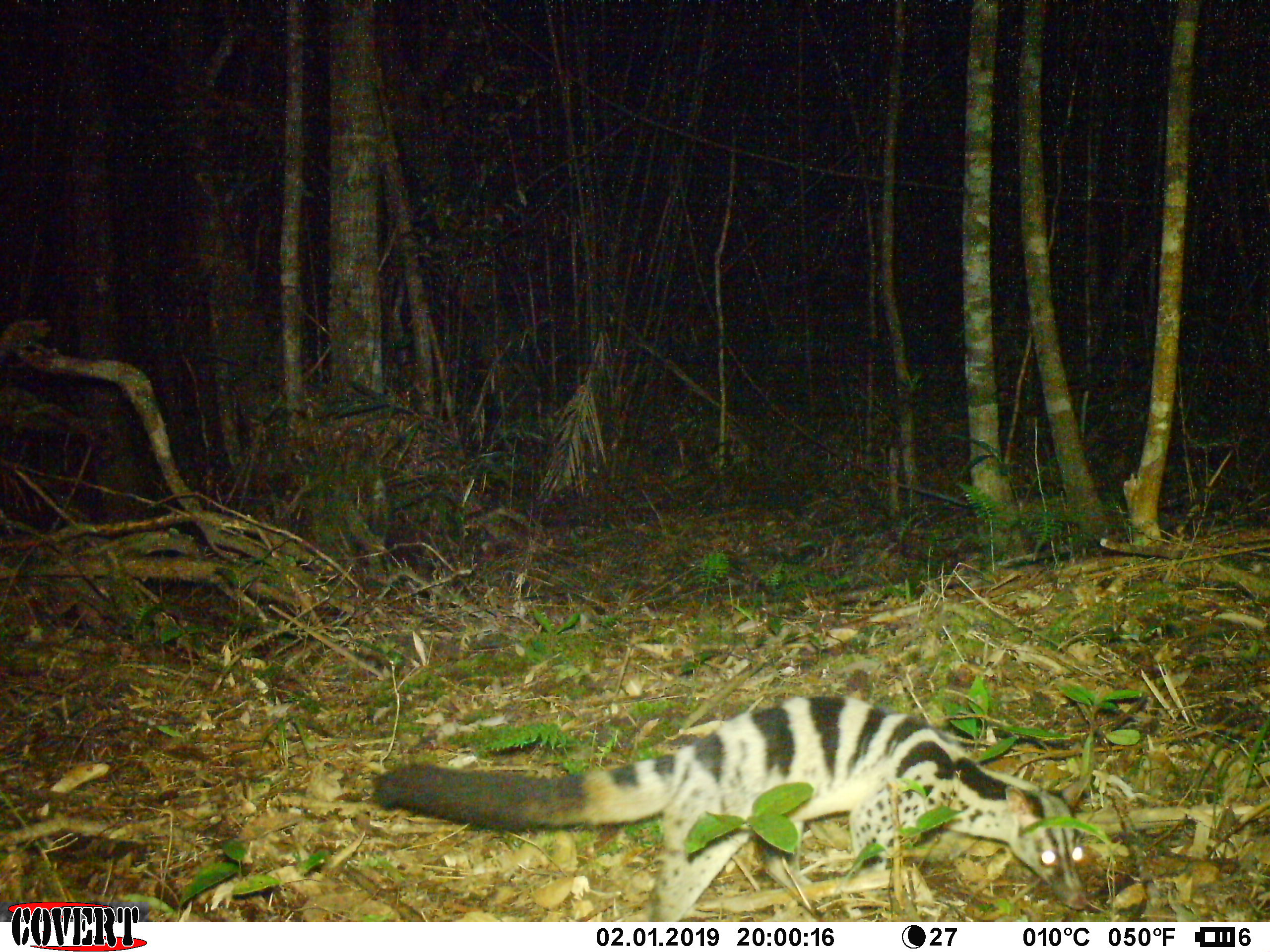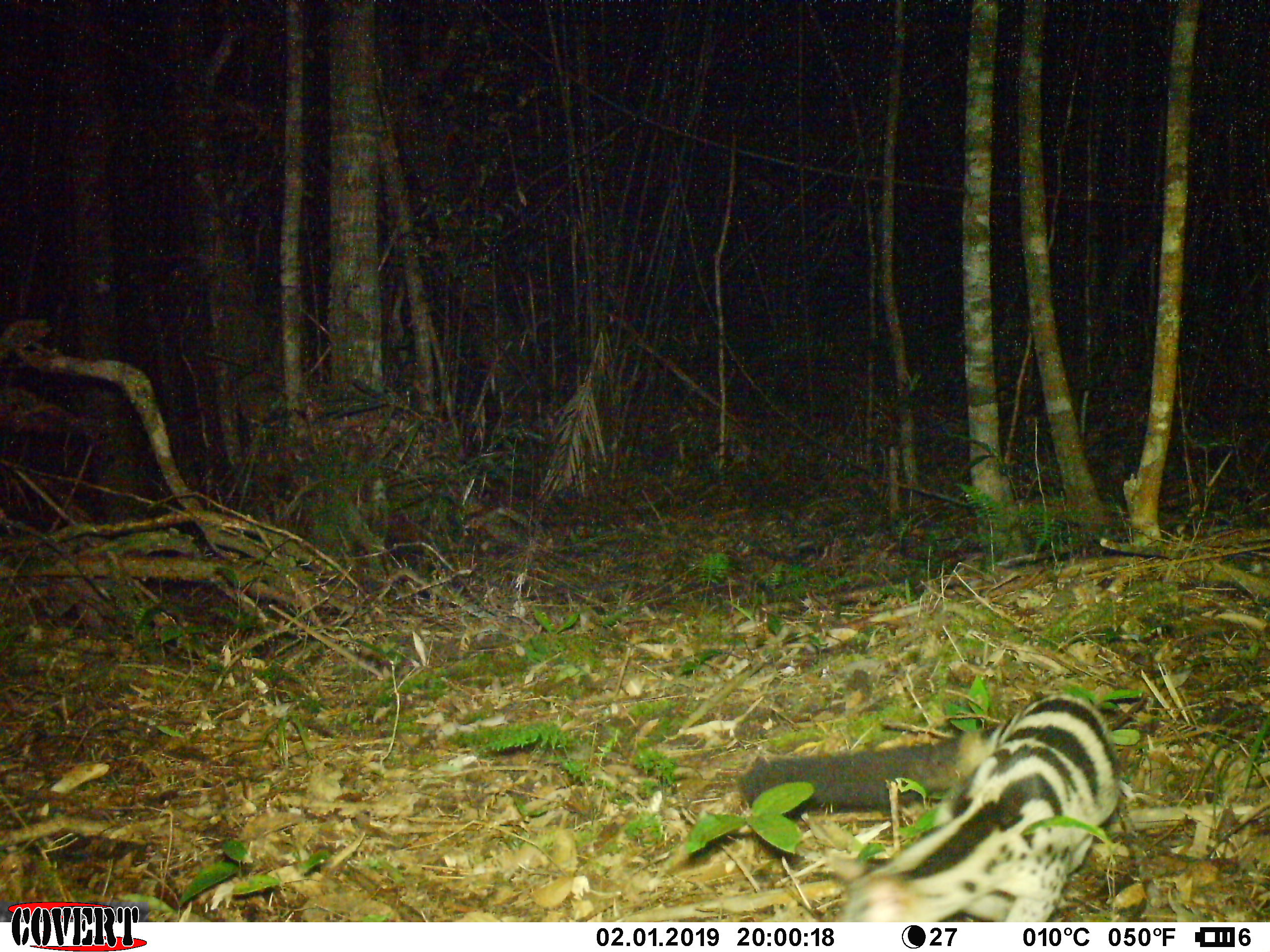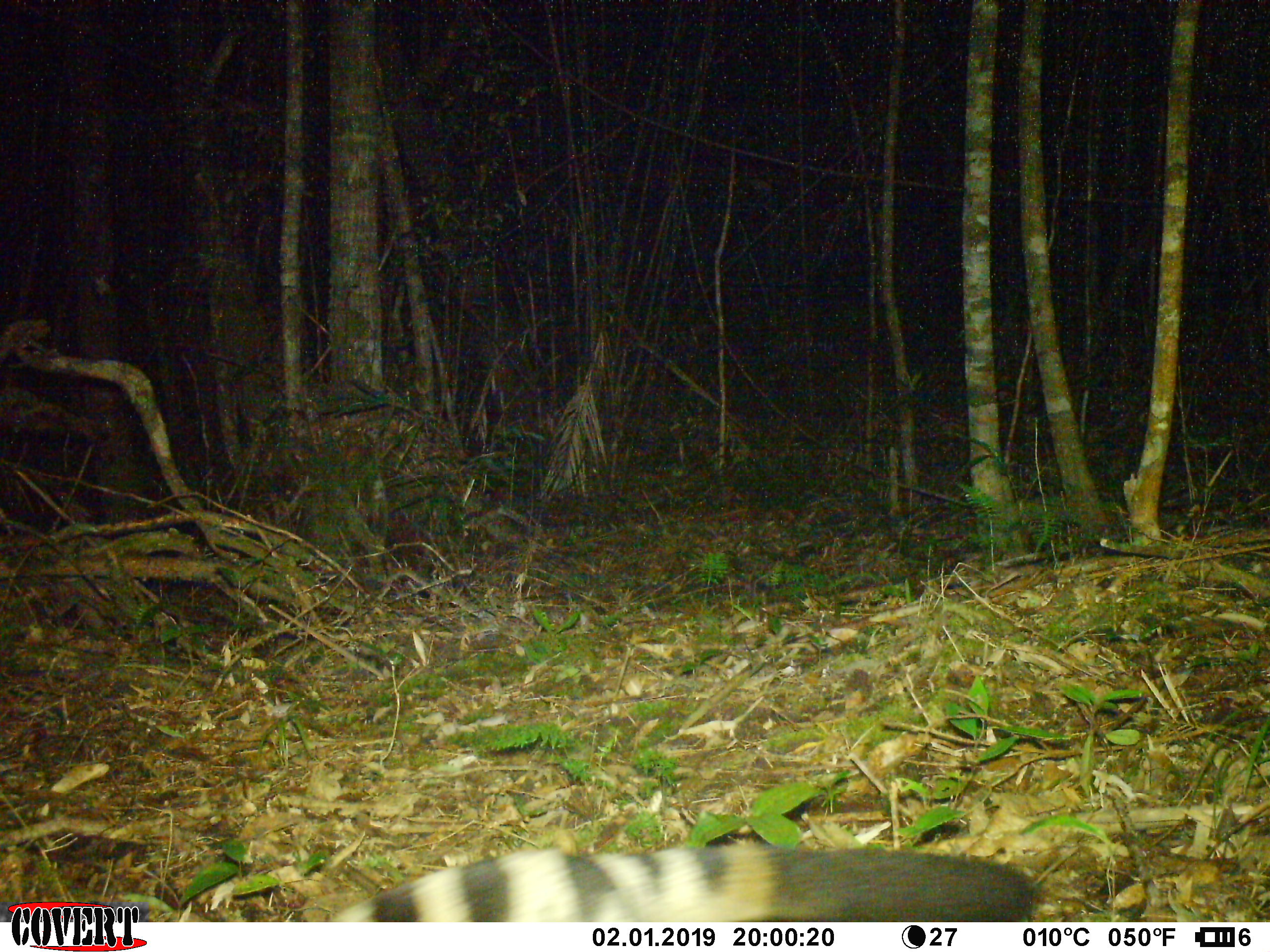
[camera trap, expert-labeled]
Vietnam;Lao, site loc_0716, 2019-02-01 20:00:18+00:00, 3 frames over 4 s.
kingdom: Animalia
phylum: Chordata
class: Mammalia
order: Carnivora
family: Viverridae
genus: Chrotogale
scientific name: Chrotogale owstoni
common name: owston's civet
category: owstons civet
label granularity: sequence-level